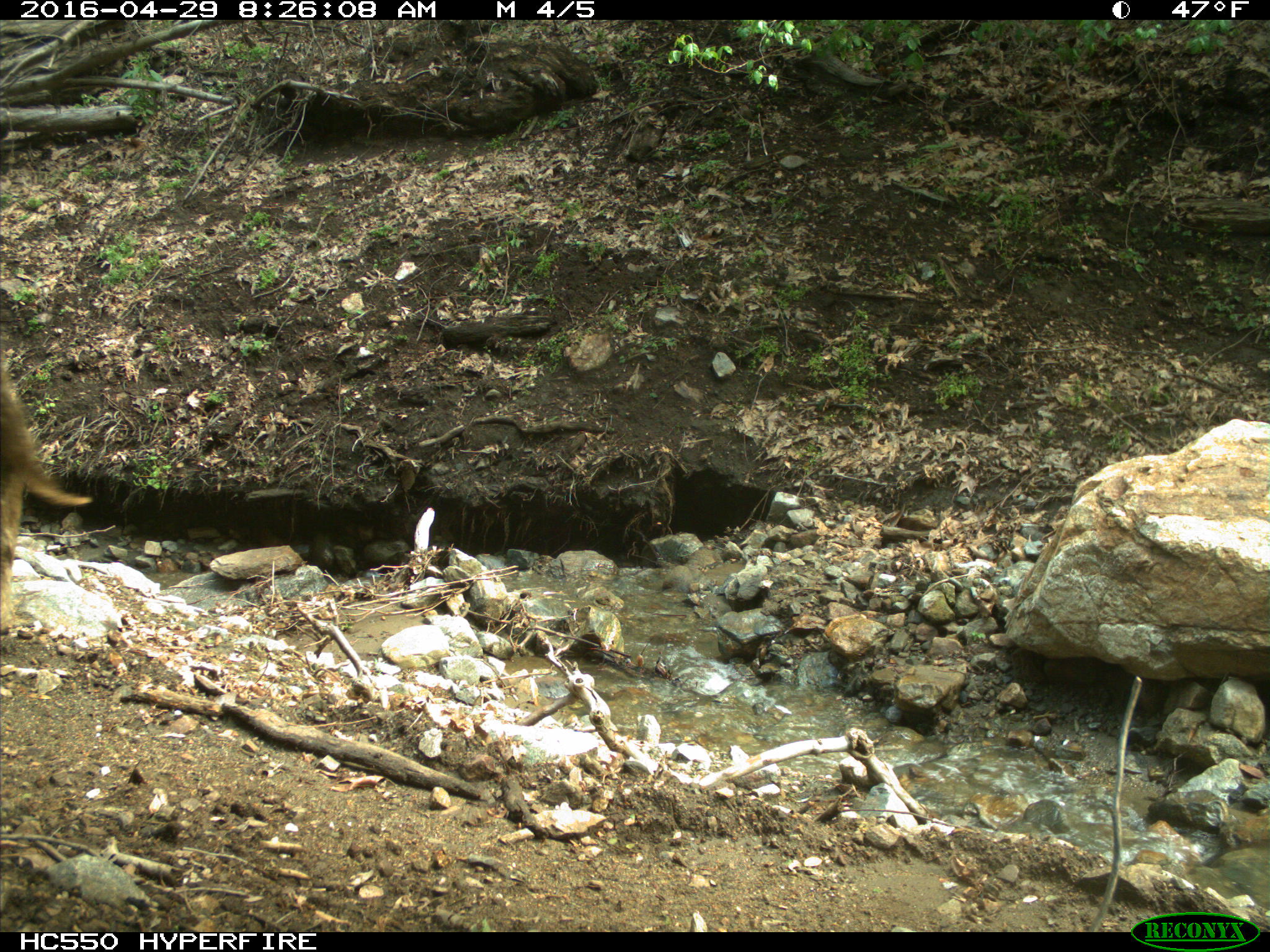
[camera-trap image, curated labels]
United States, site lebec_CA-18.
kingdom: Animalia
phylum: Chordata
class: Mammalia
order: Artiodactyla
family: Bovidae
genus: Bos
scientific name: Bos taurus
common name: domestic cow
Bos taurus (domestic cow).